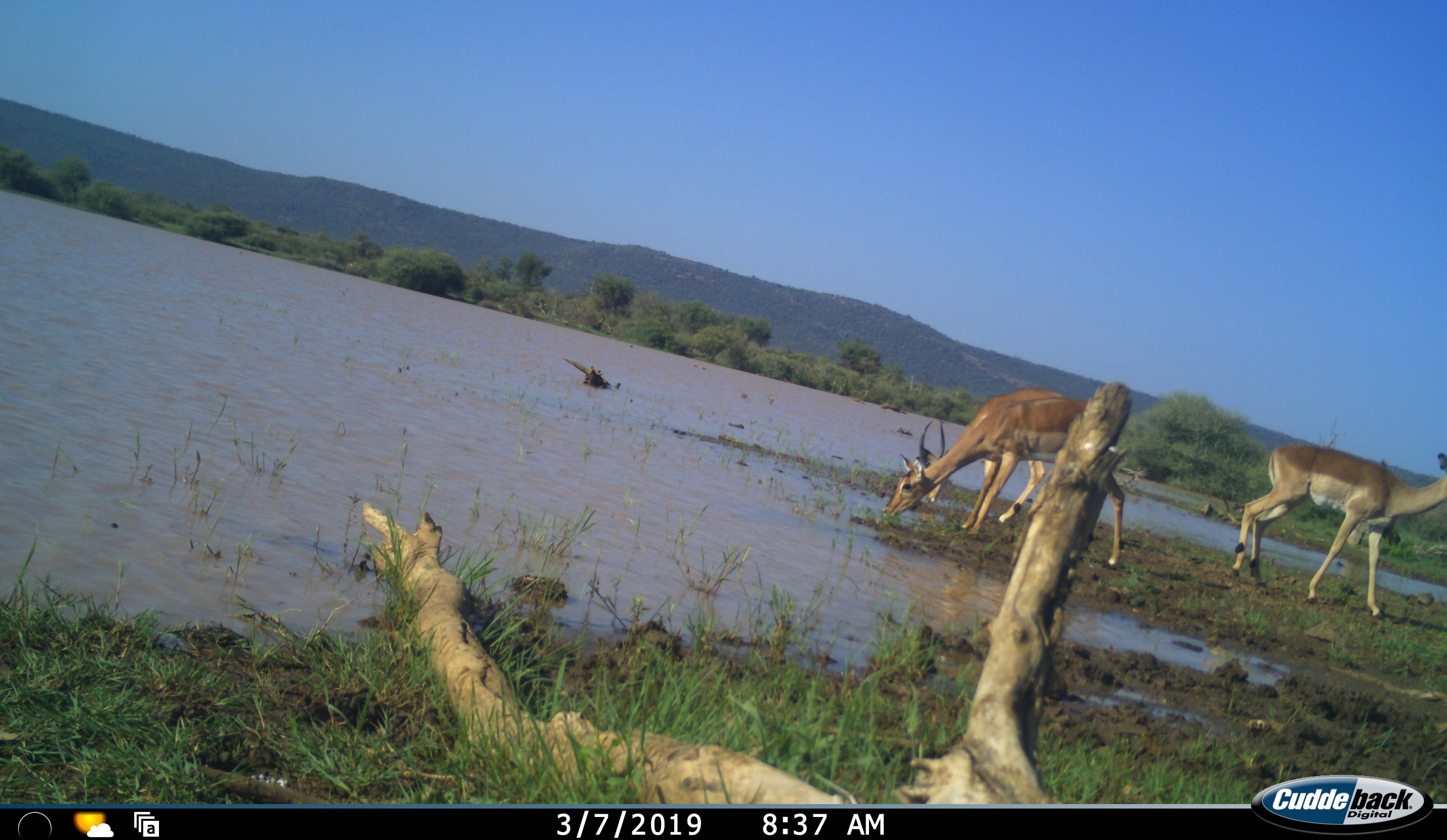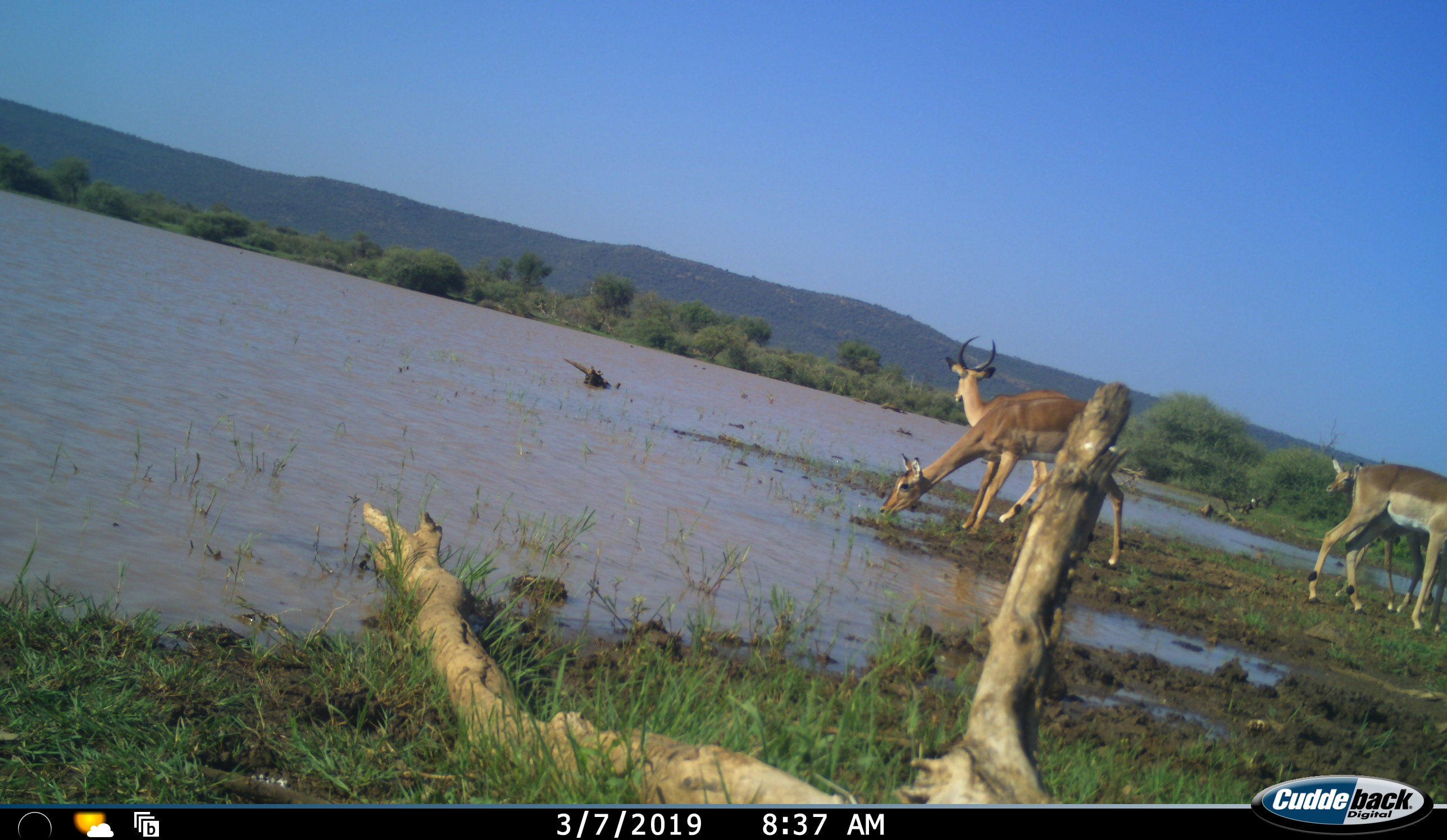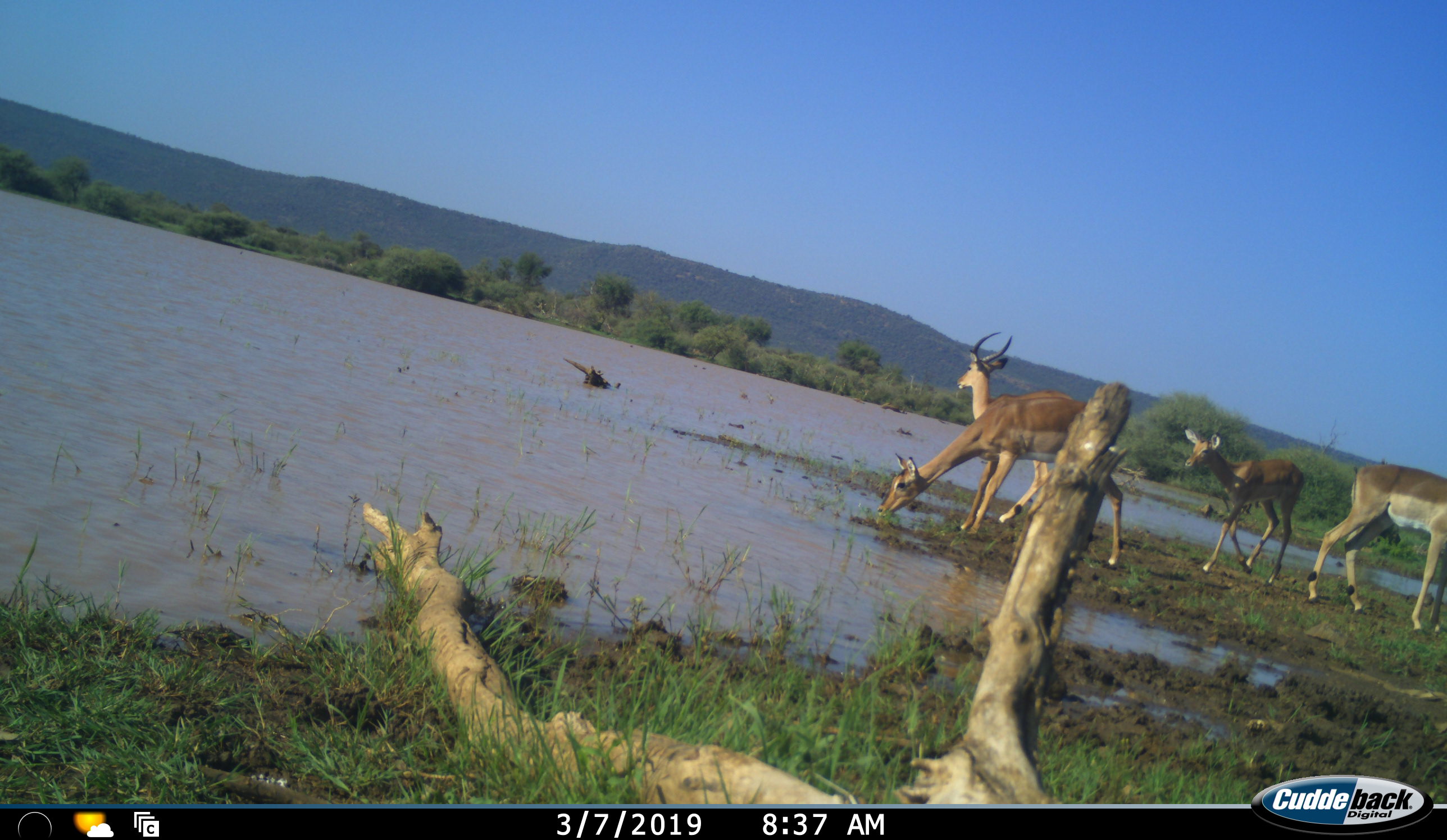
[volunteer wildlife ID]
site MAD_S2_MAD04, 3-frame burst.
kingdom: Animalia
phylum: Chordata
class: Mammalia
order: Artiodactyla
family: Bovidae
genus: Aepyceros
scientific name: Aepyceros melampus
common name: impala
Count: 4.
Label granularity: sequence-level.